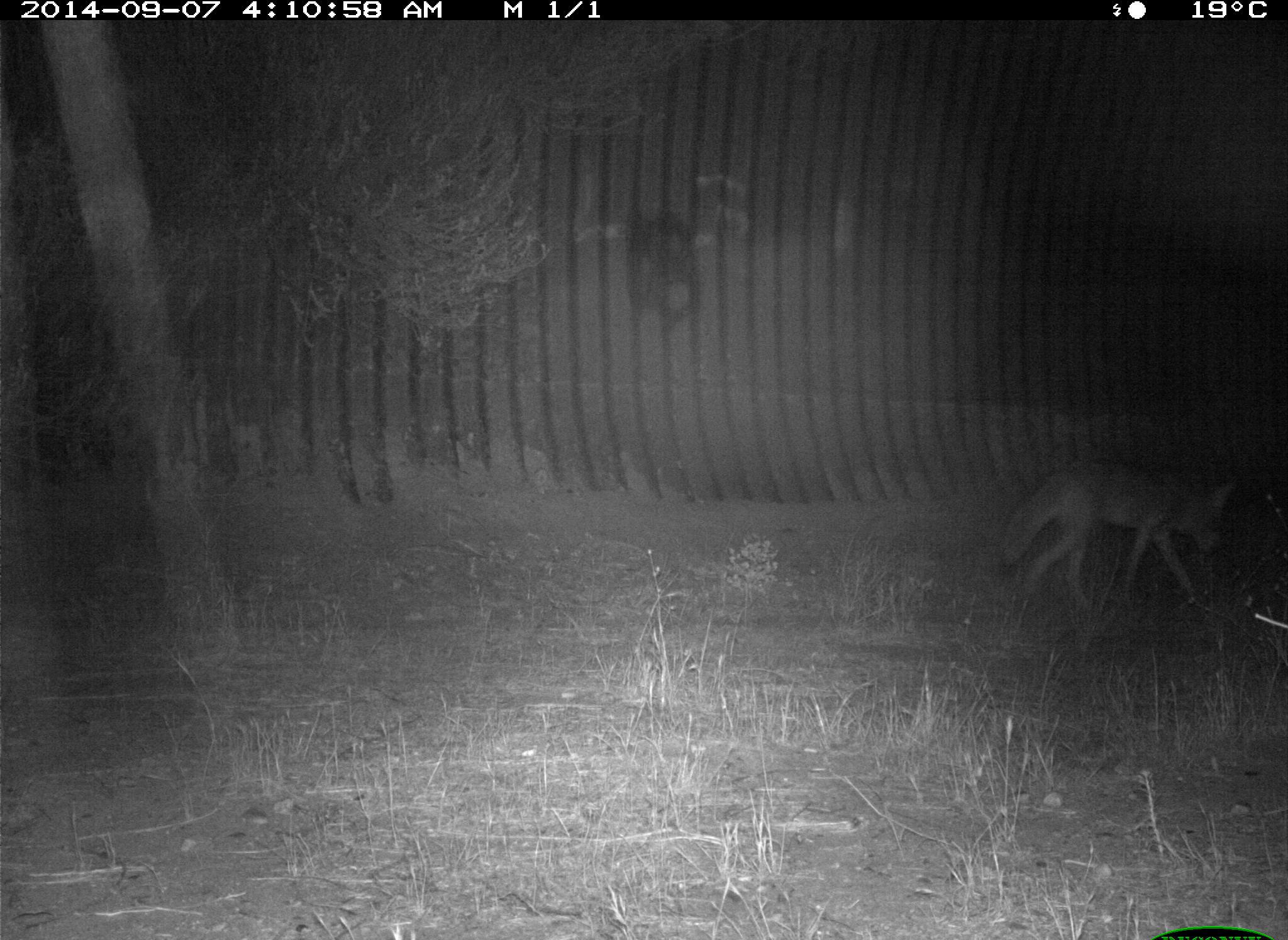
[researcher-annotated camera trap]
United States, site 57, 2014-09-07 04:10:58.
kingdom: Animalia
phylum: Chordata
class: Mammalia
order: Carnivora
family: Canidae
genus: Canis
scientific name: Canis latrans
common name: coyote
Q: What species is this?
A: Coyote (Canis latrans).